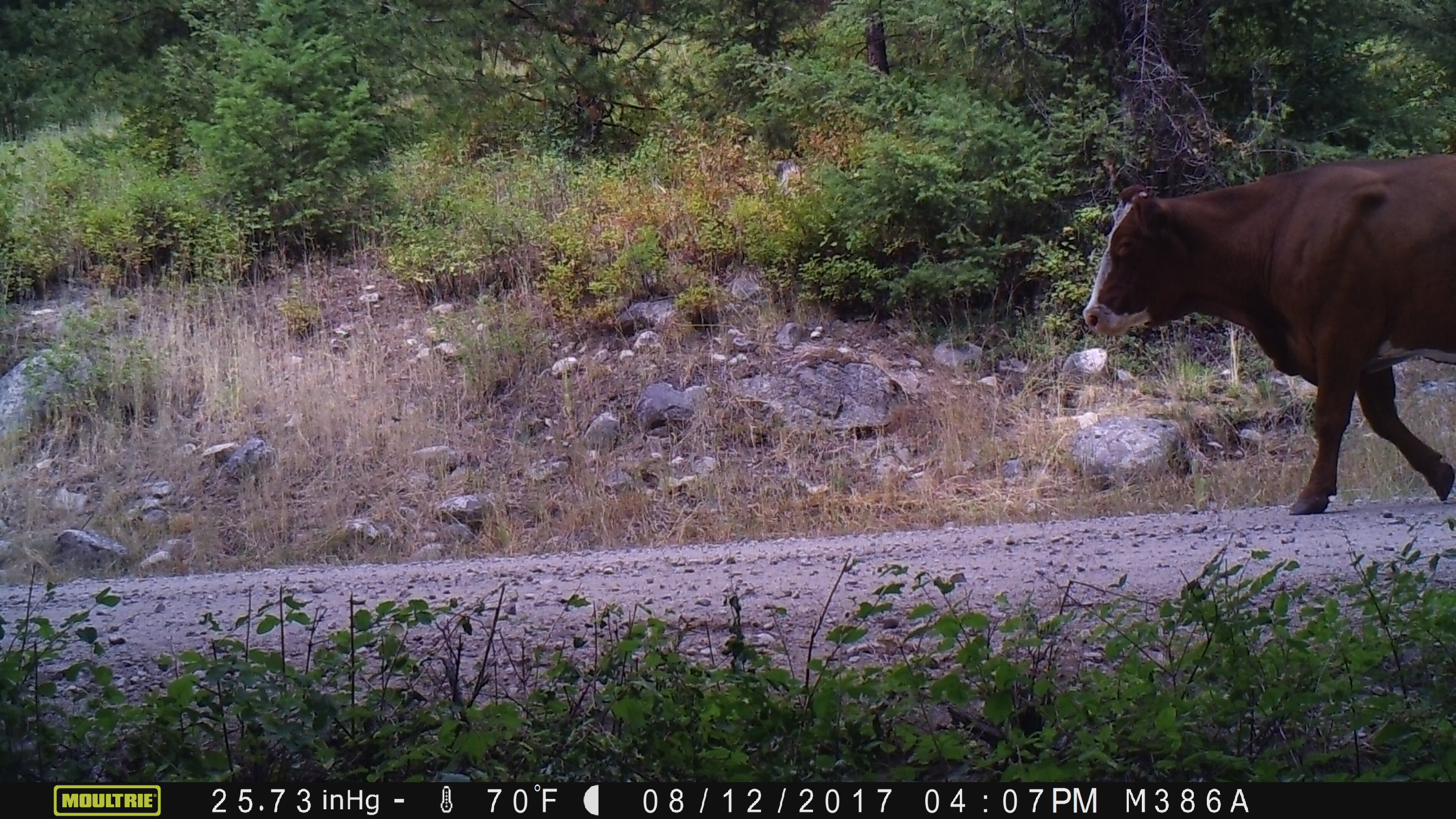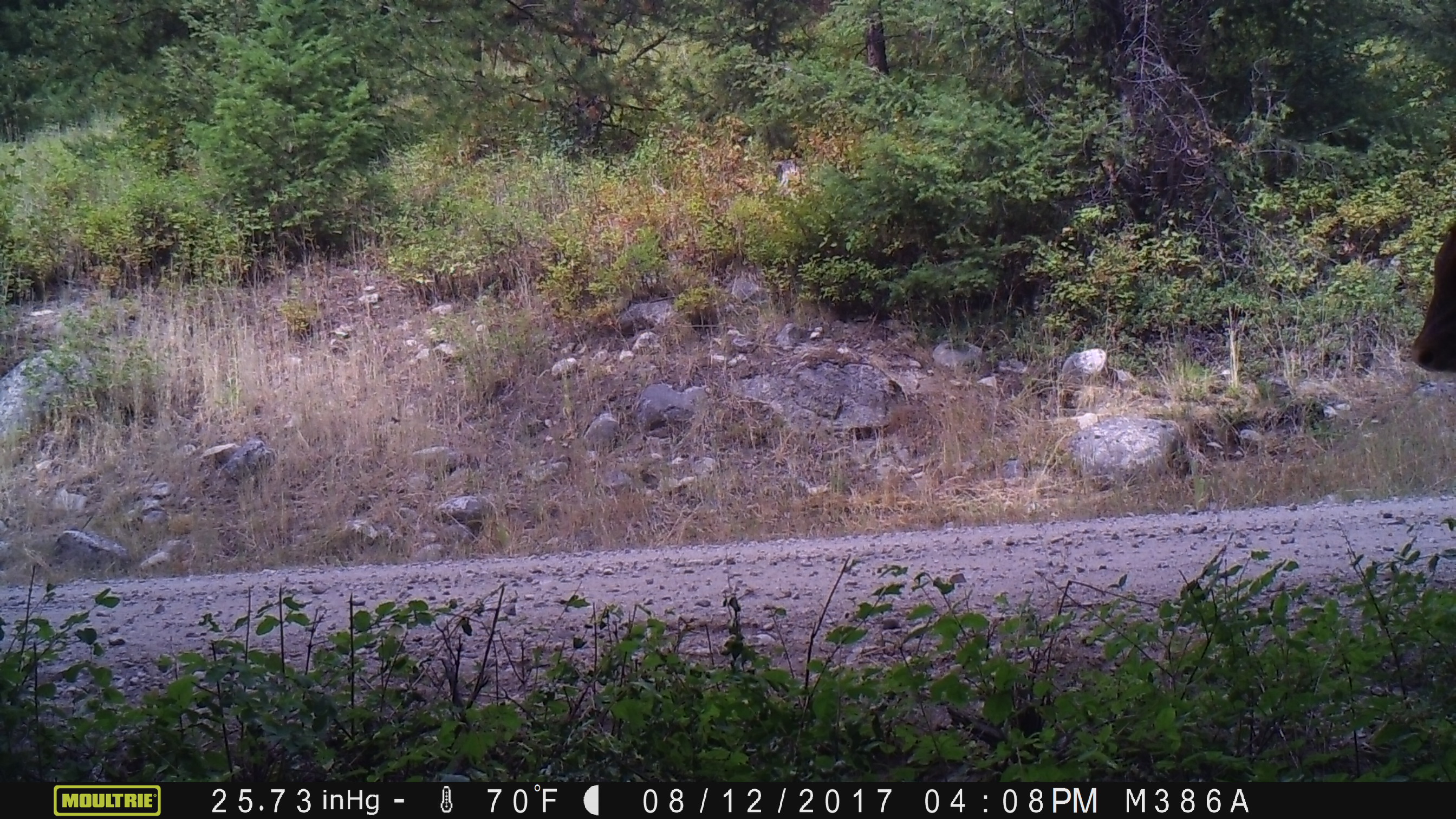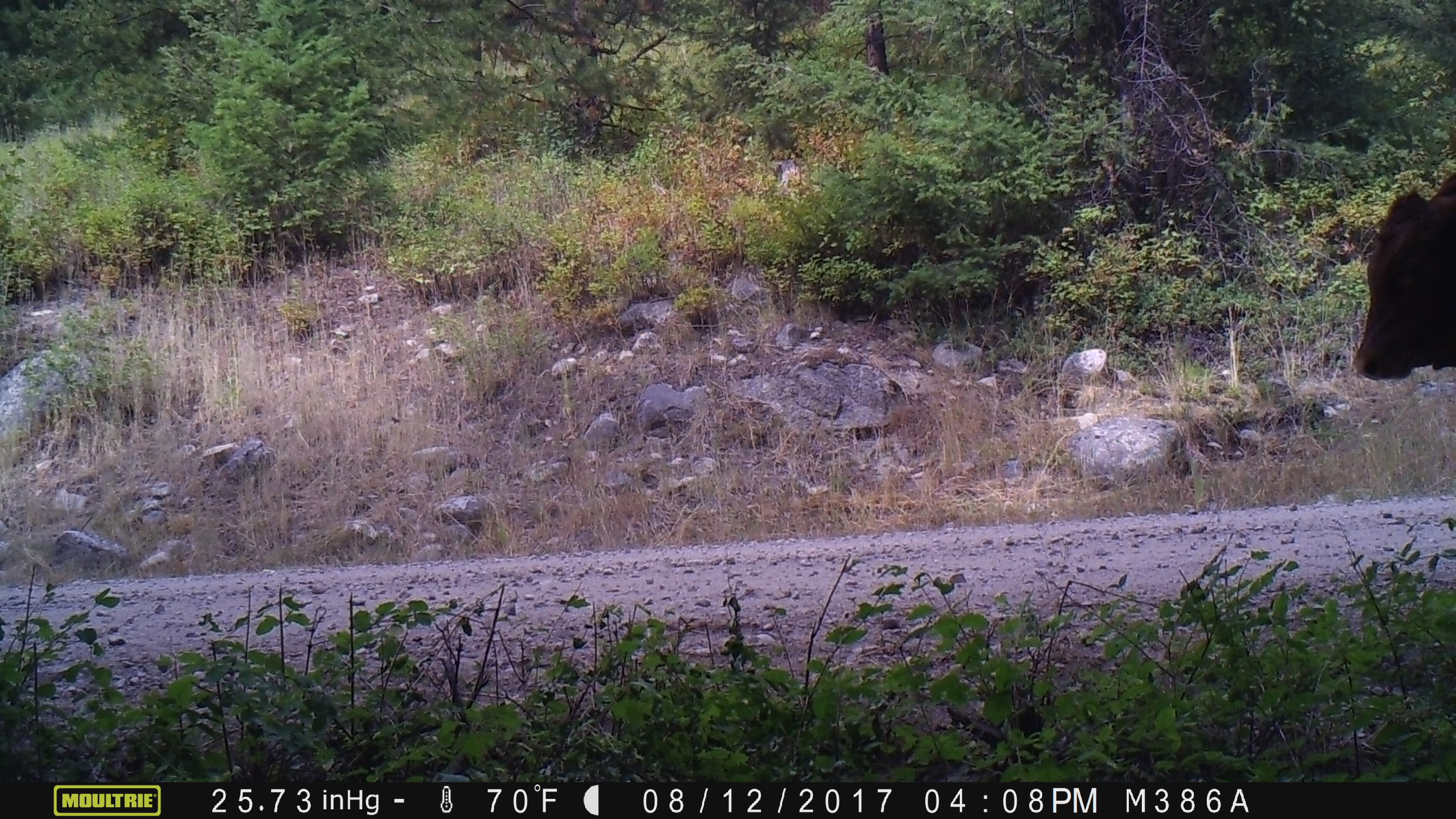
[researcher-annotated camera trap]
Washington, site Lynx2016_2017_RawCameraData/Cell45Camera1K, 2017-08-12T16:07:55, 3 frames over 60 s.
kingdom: Animalia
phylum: Chordata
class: Mammalia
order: Artiodactyla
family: Bovidae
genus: Bos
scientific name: Bos taurus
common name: domestic cattle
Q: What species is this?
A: Domestic cattle (Bos taurus).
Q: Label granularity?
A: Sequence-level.